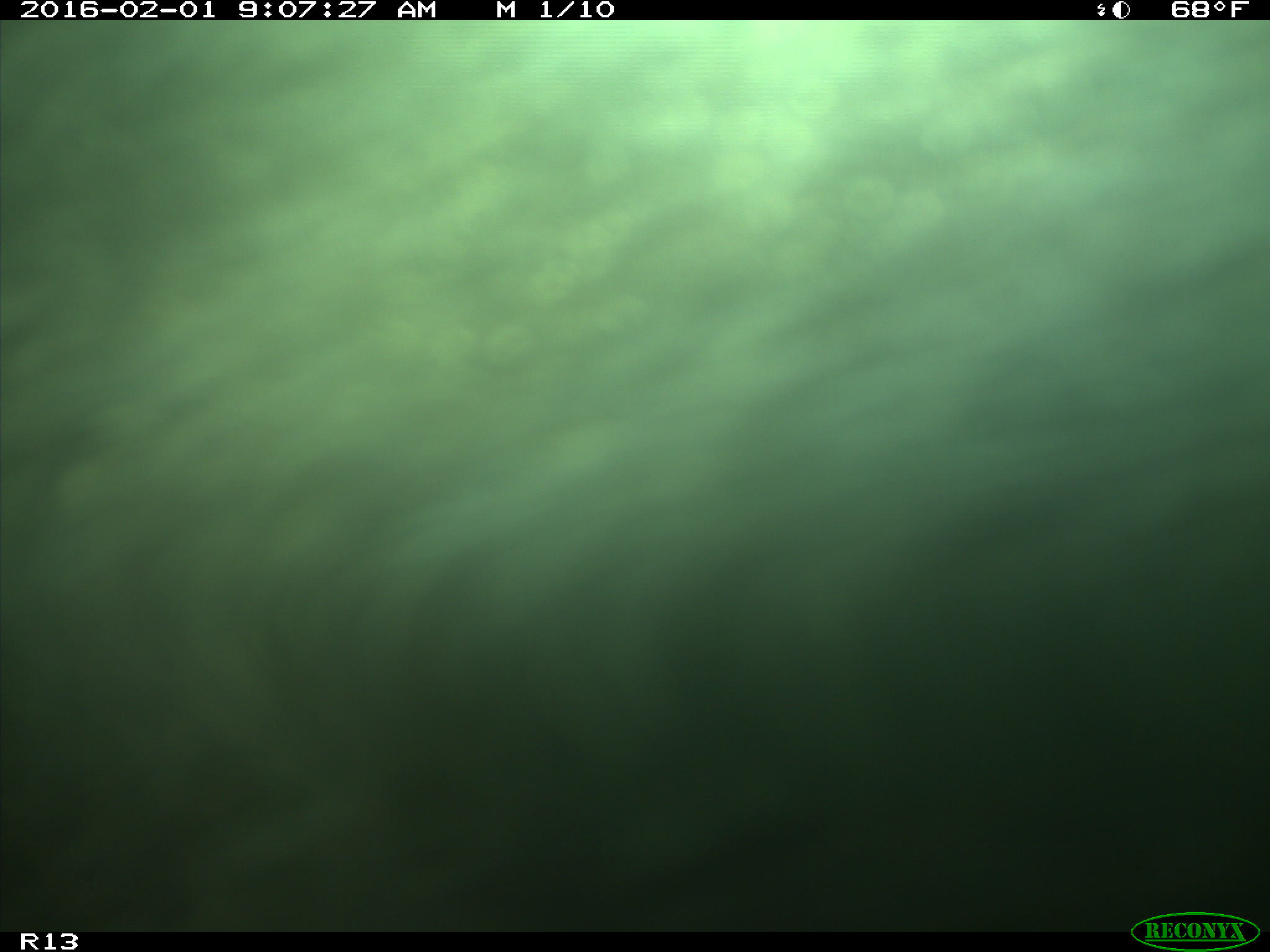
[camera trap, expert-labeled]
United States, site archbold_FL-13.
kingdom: Animalia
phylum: Chordata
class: Mammalia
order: Artiodactyla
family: Bovidae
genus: Bos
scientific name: Bos taurus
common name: domestic cow